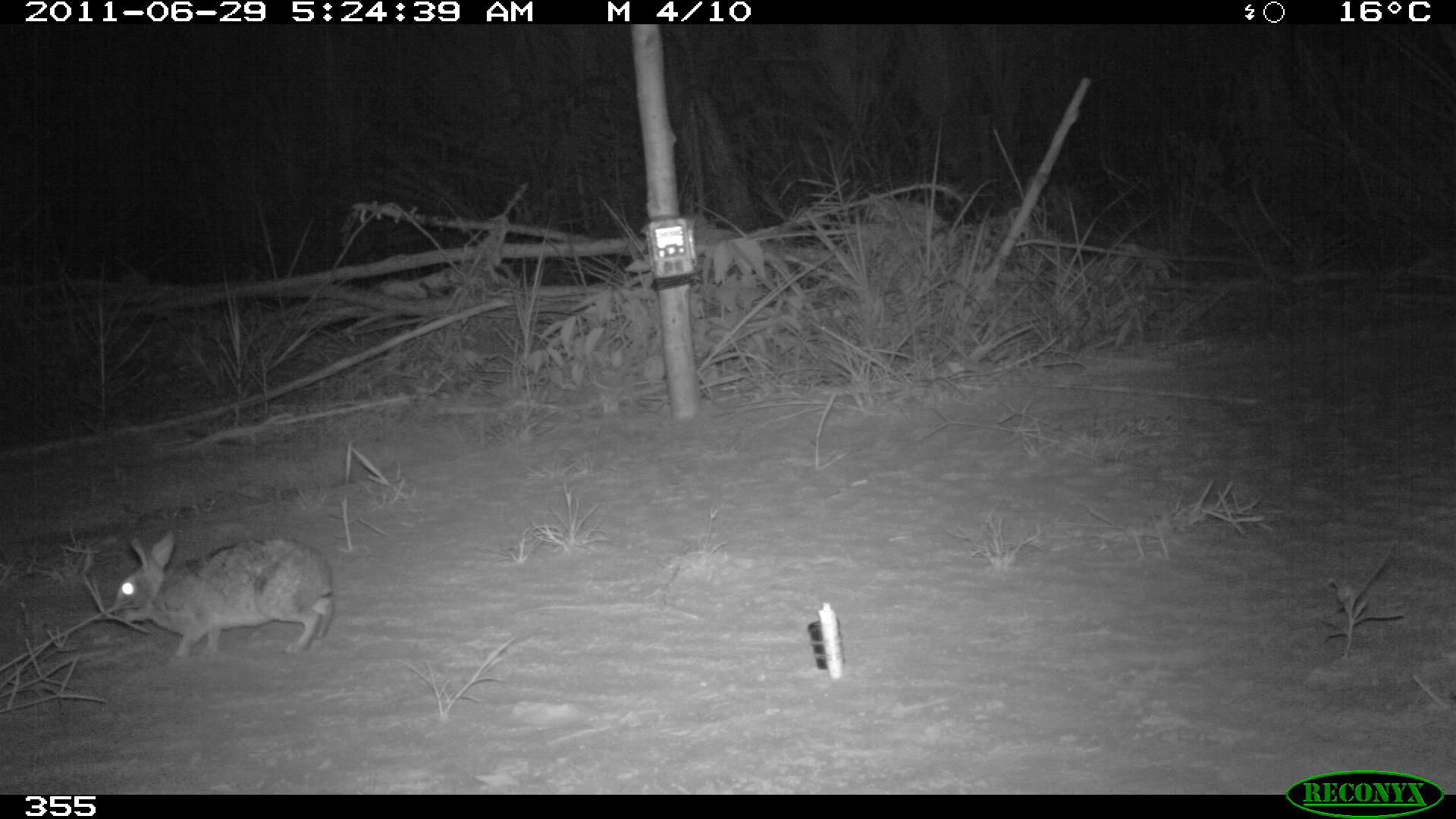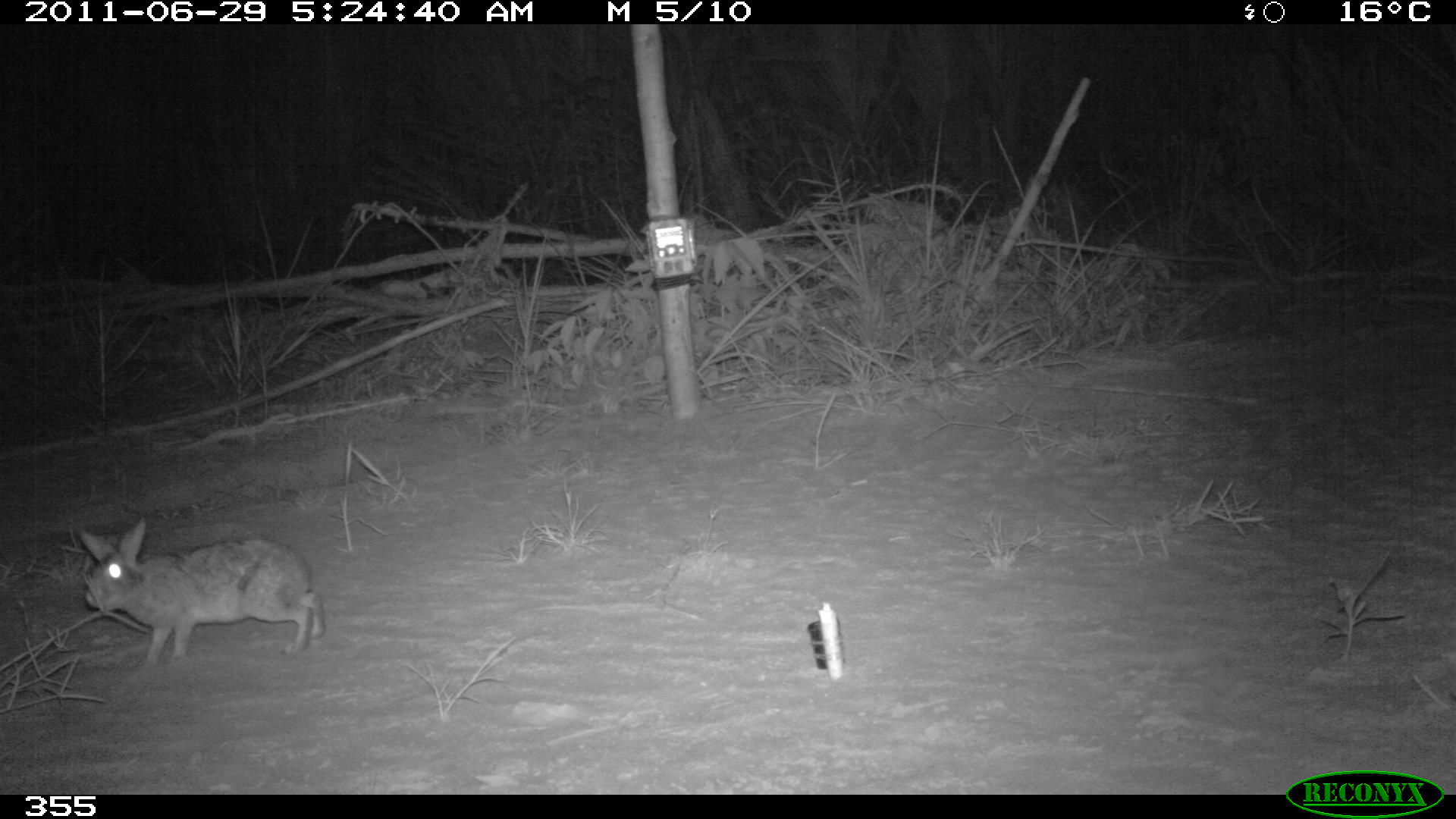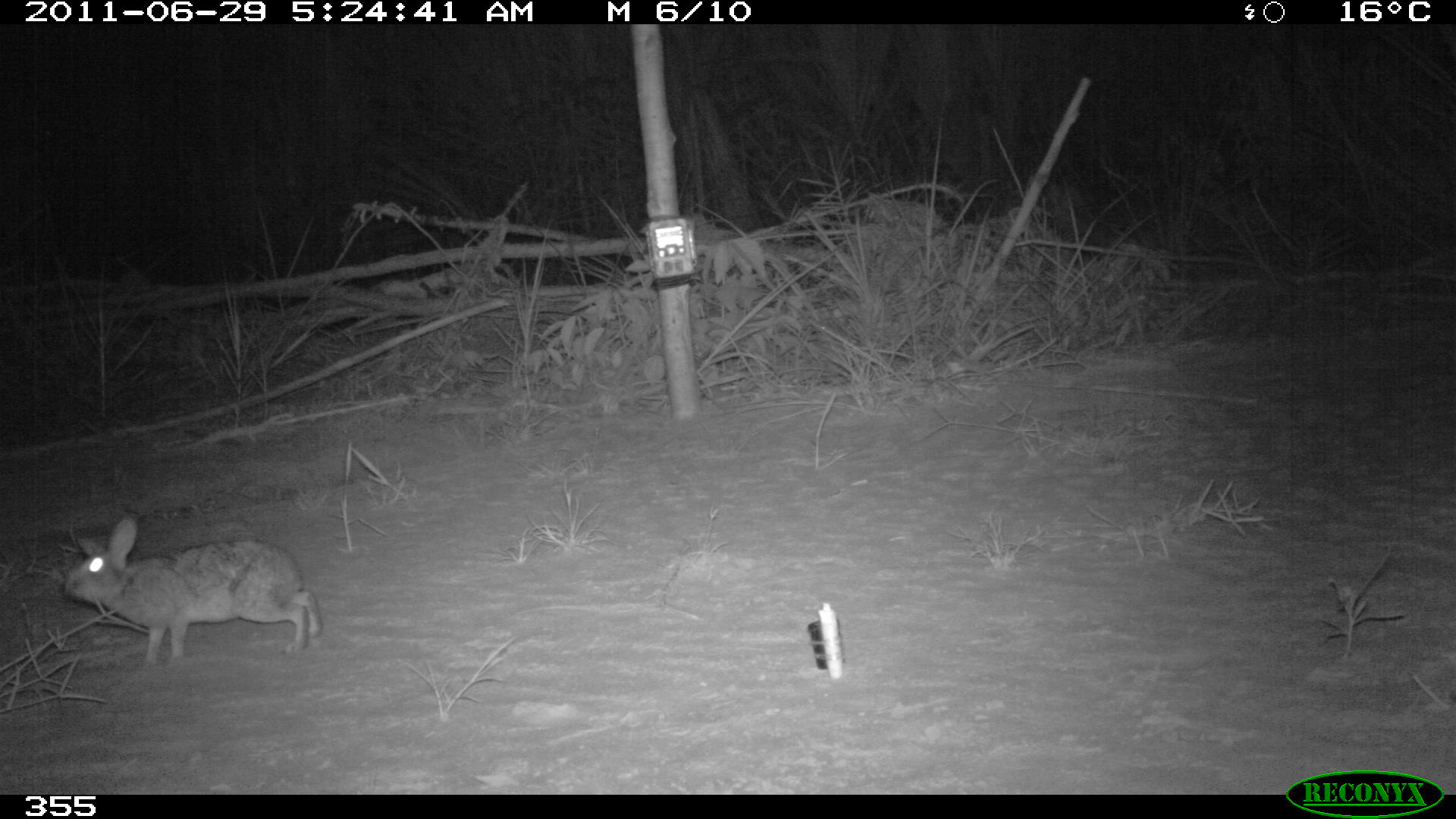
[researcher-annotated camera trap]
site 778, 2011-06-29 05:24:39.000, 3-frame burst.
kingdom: Animalia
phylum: Chordata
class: Mammalia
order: Lagomorpha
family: Leporidae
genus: Sylvilagus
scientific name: Sylvilagus brasiliensis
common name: tapeti